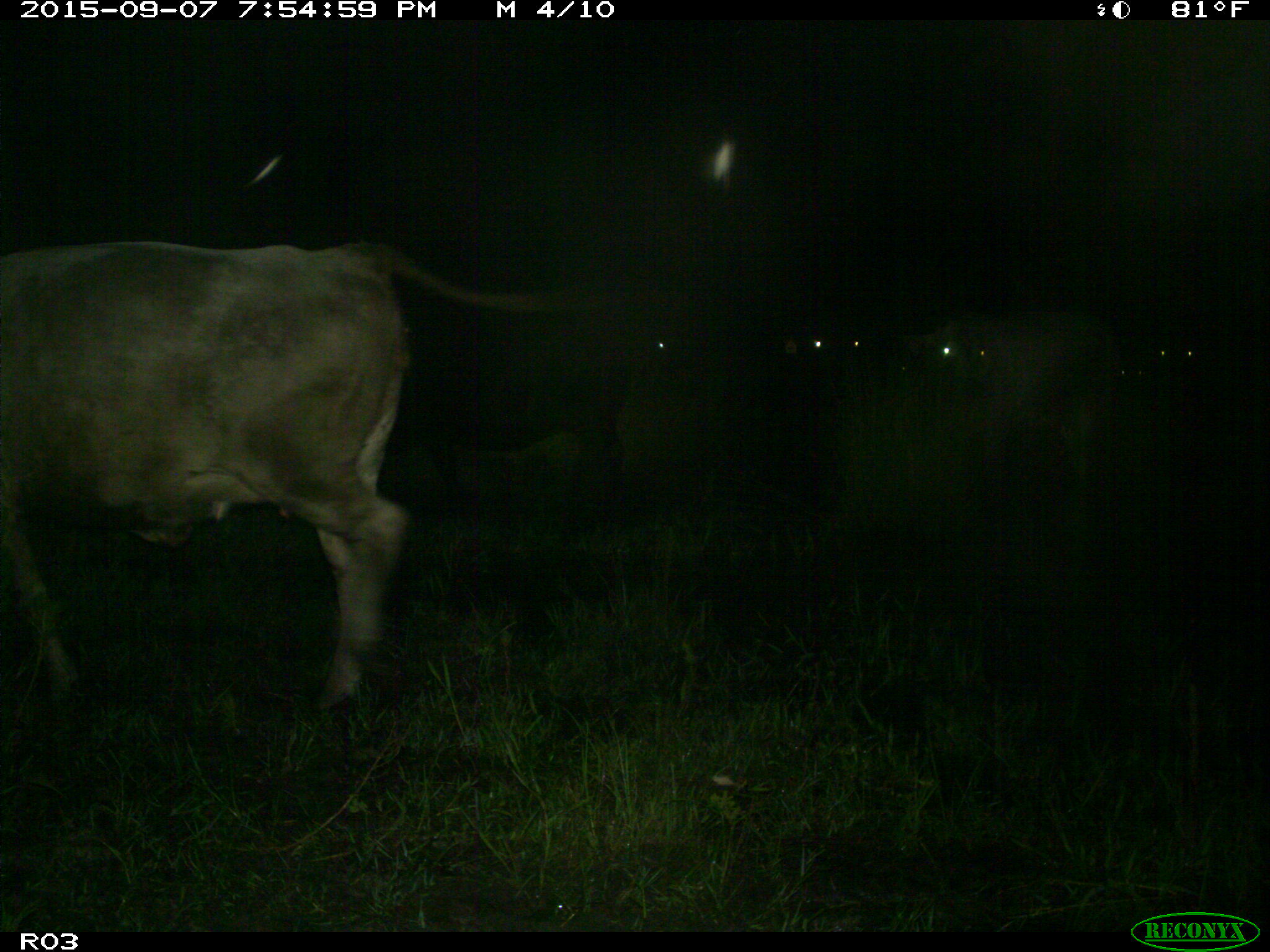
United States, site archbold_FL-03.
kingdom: Animalia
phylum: Chordata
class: Mammalia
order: Artiodactyla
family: Bovidae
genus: Bos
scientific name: Bos taurus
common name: domestic cow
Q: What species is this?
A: Bos taurus (domestic cow).